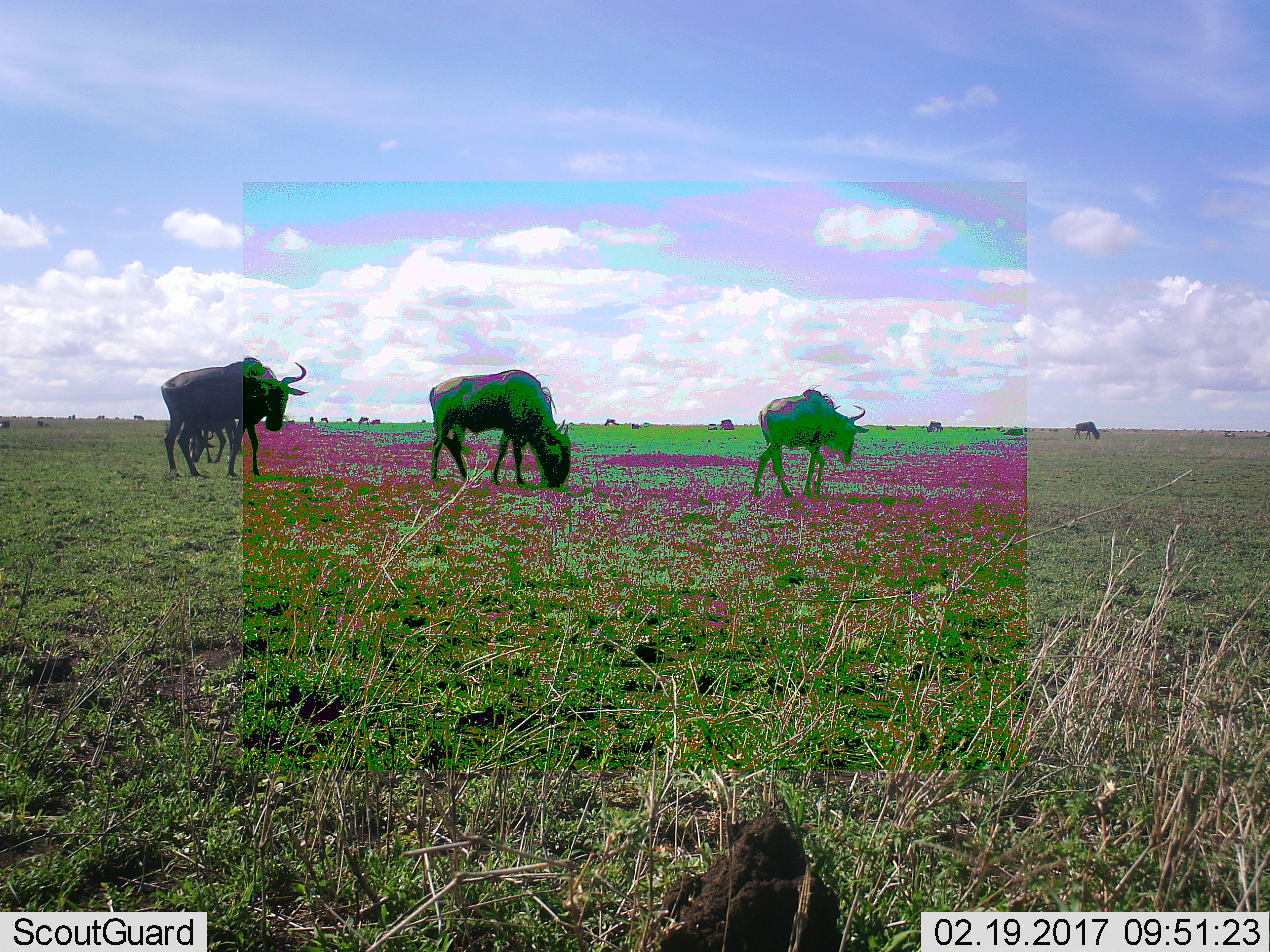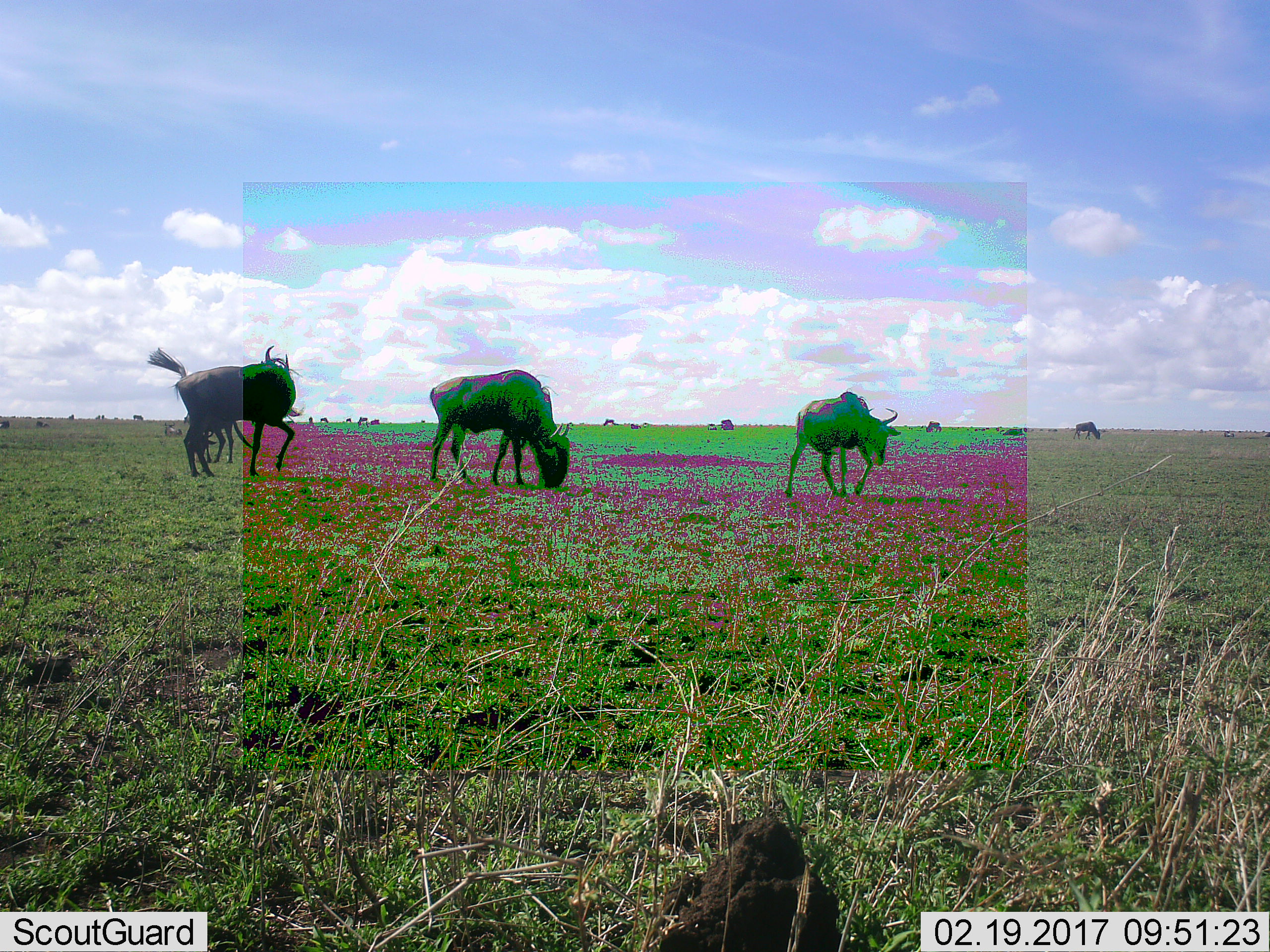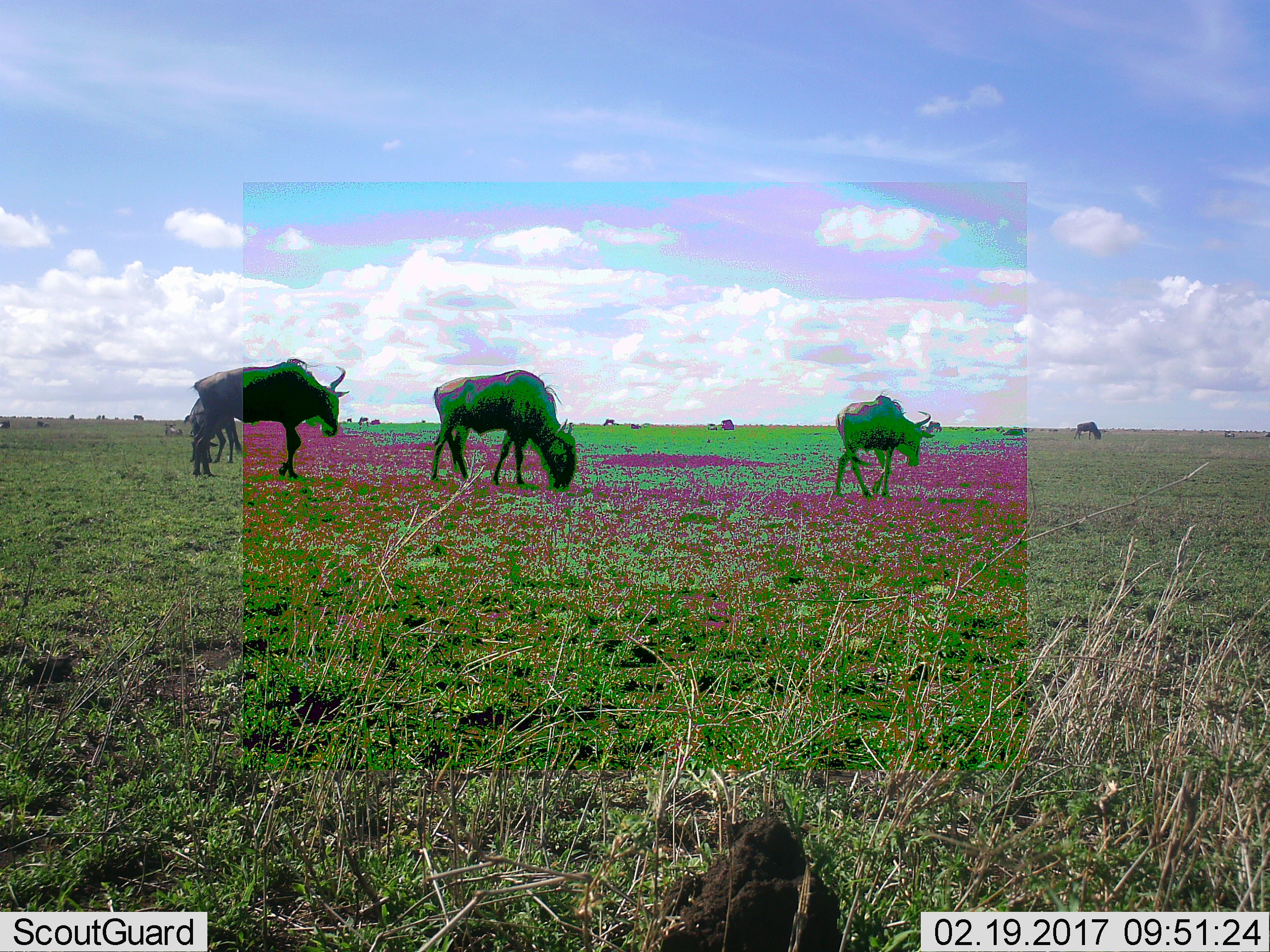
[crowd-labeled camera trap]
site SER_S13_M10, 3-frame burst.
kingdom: Animalia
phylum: Chordata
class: Mammalia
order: Artiodactyla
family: Bovidae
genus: Connochaetes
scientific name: Connochaetes taurinus taurinus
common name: blue wildebeest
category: wildebeestblue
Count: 5.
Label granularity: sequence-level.